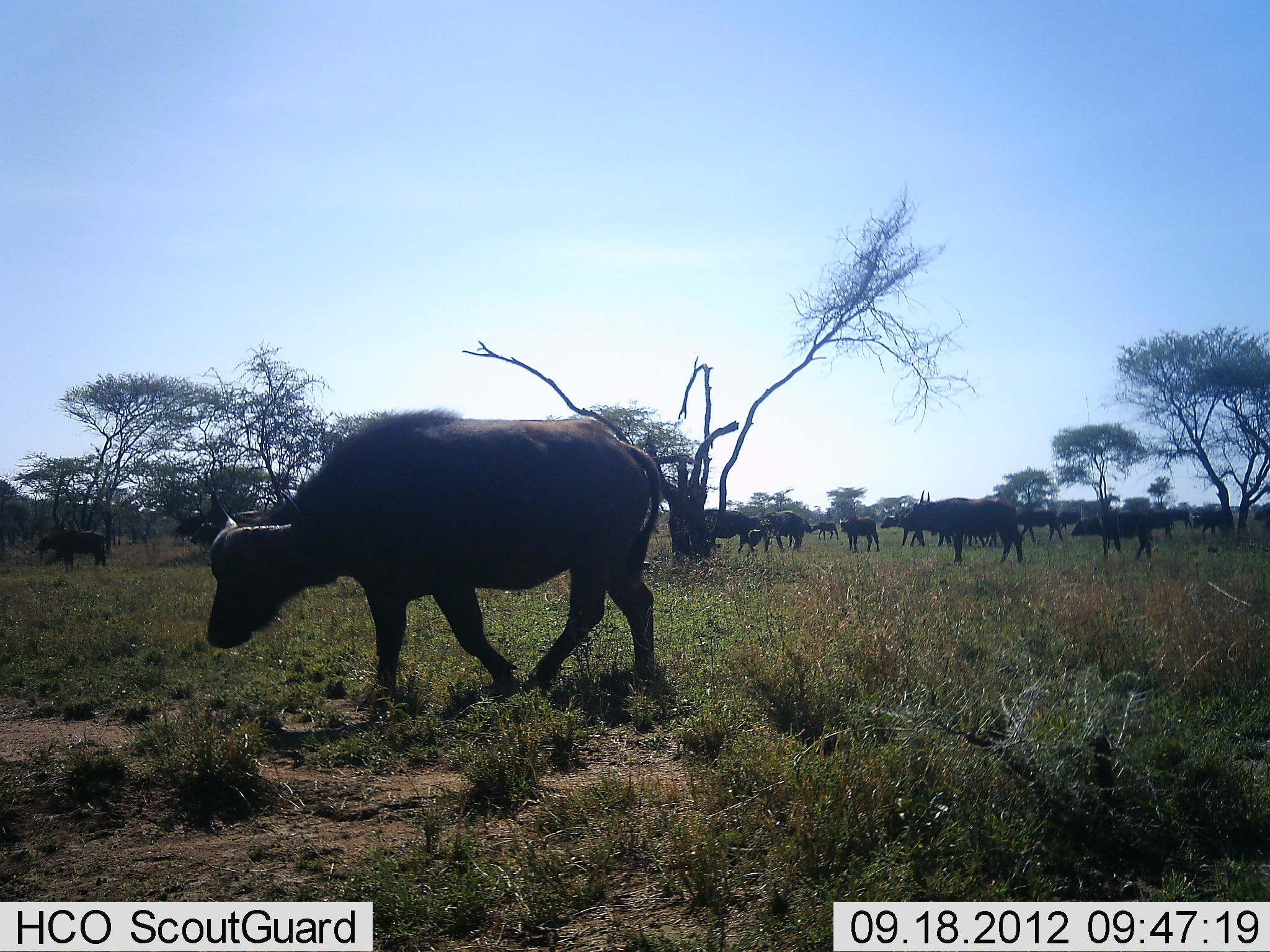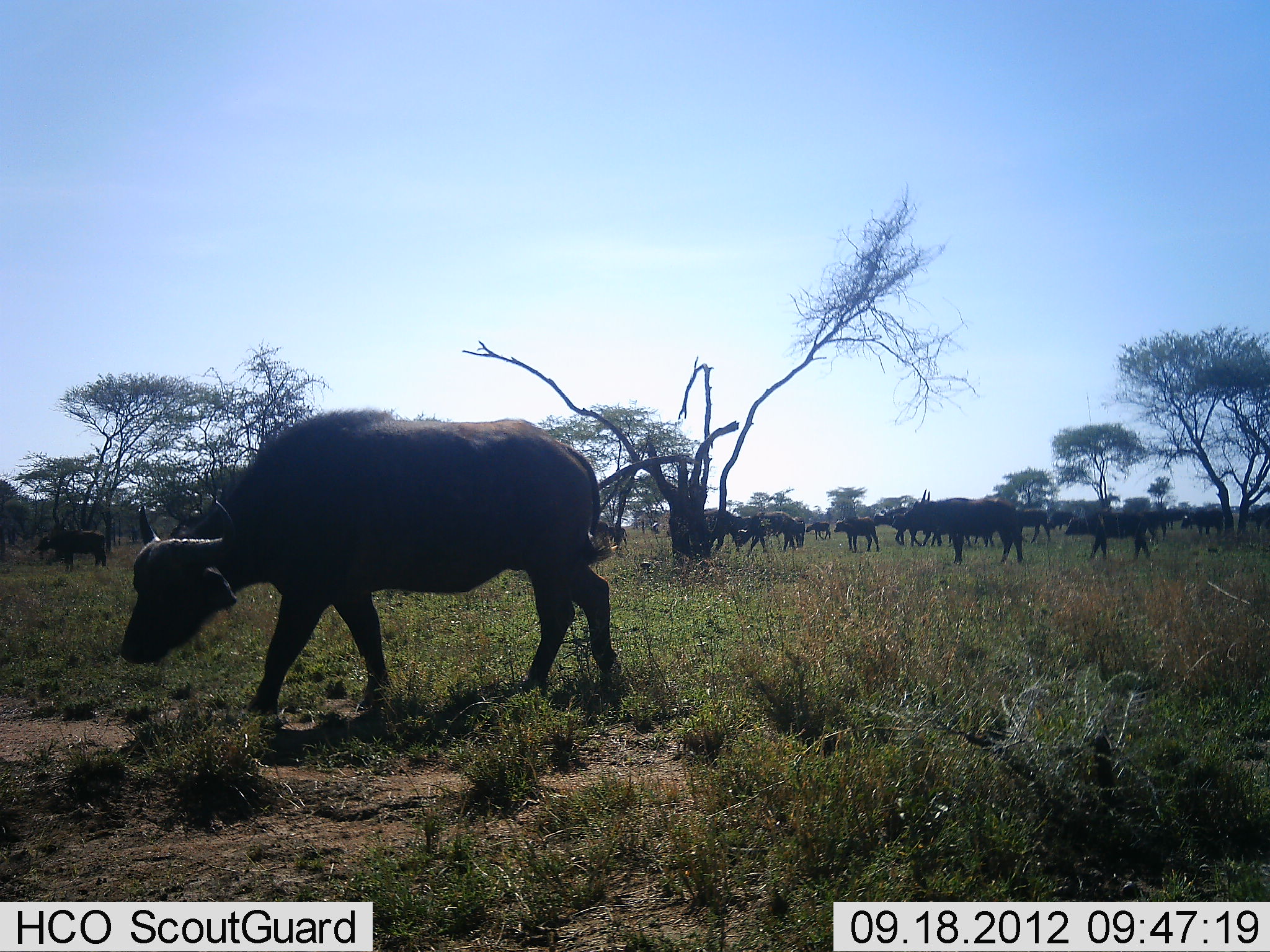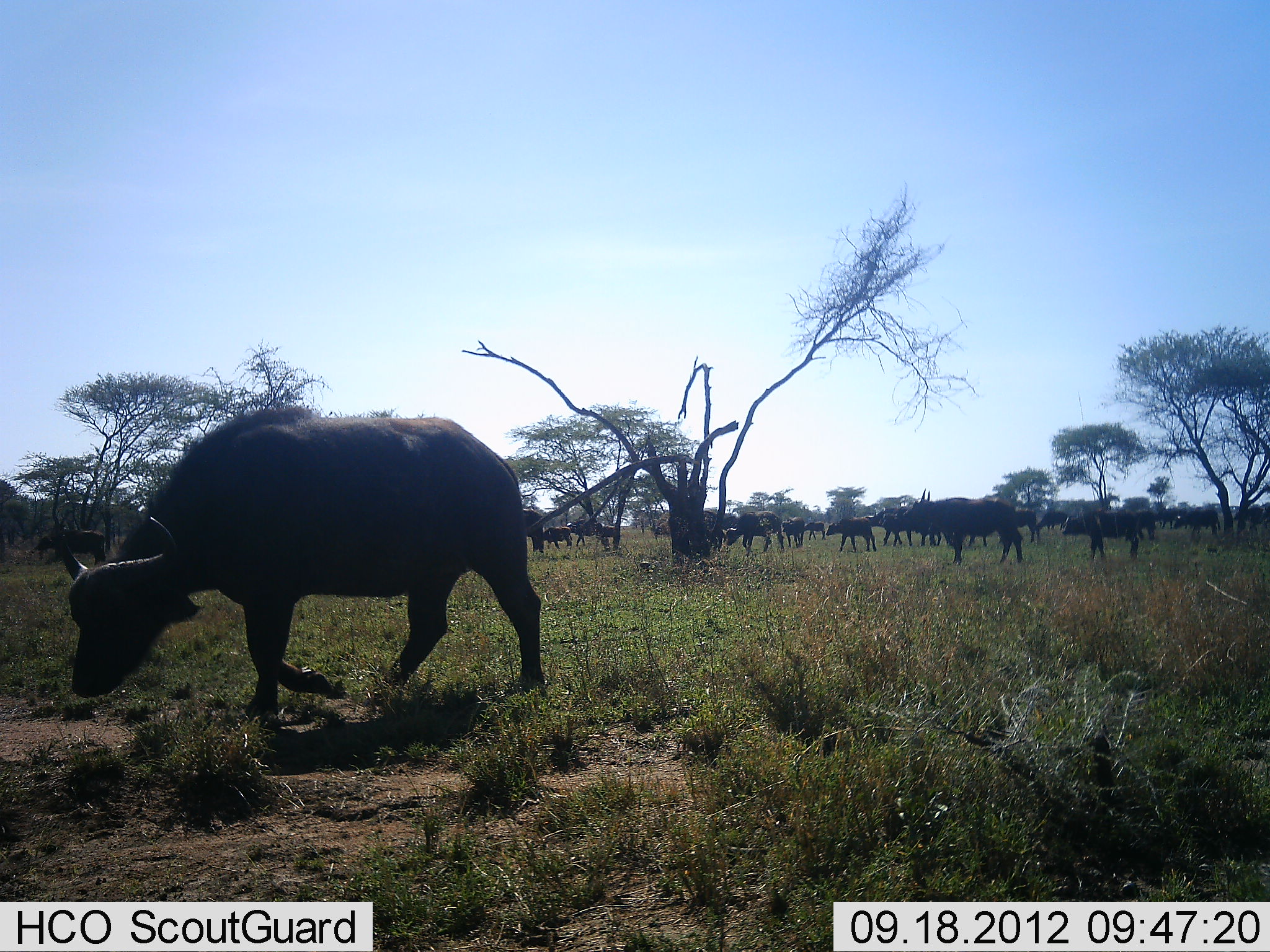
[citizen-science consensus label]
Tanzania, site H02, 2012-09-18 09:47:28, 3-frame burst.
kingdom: Animalia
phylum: Chordata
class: Mammalia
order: Artiodactyla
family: Bovidae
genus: Syncerus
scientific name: Syncerus caffer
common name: cape buffalo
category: buffalo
Buffalo (cape buffalo) (Syncerus caffer), count 11-50. Behavior (volunteer vote fractions): standing 40%, resting 0%, moving 90%, interacting 0%. Young present (vote fraction): 30%. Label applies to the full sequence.